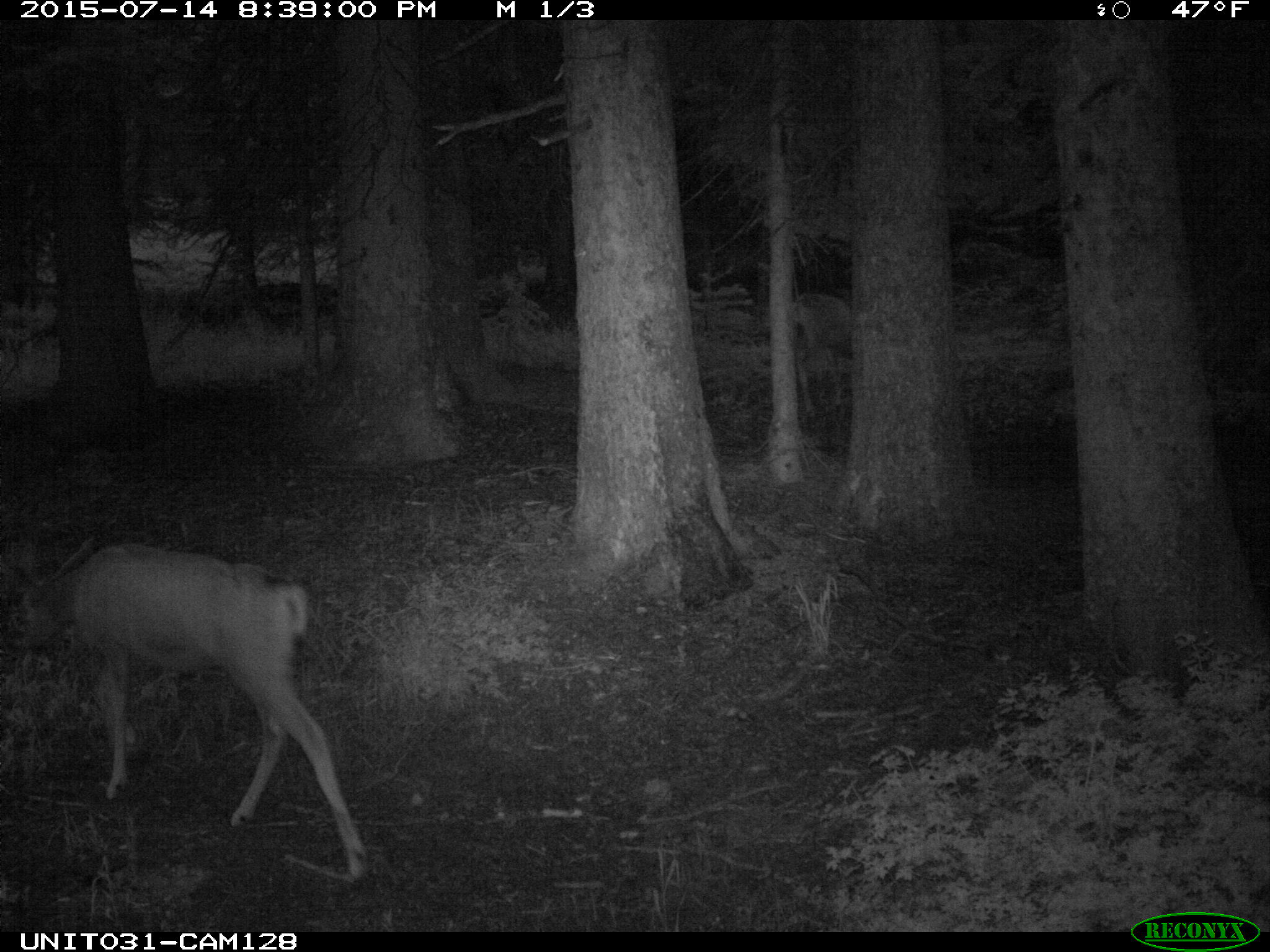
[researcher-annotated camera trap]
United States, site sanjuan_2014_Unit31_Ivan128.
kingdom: Animalia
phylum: Chordata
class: Mammalia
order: Artiodactyla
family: Cervidae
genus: Odocoileus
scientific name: Odocoileus hemionus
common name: mule deer